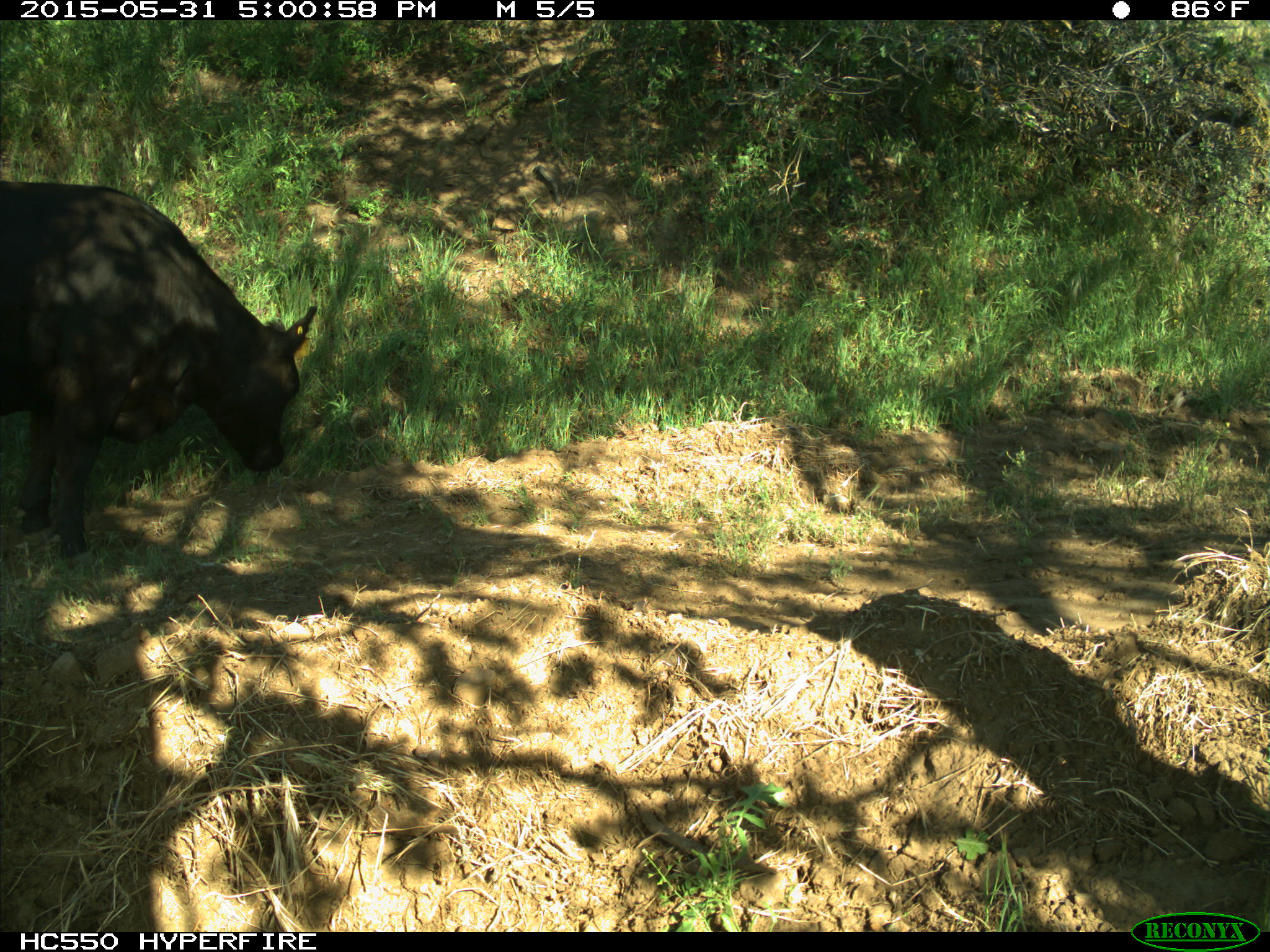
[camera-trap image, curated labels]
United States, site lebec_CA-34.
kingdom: Animalia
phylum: Chordata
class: Mammalia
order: Artiodactyla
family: Bovidae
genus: Bos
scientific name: Bos taurus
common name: domestic cow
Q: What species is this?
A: Bos taurus (domestic cow).